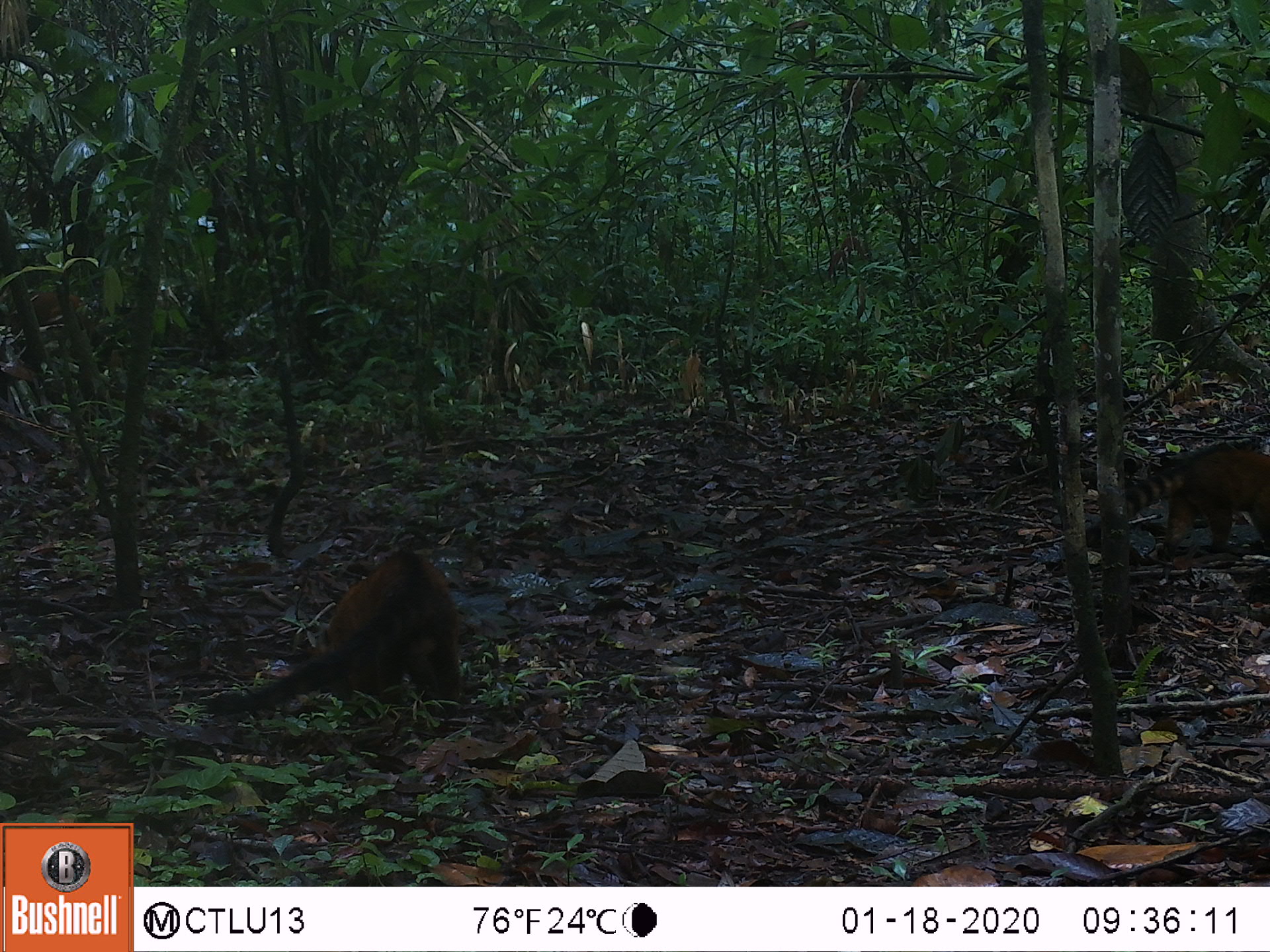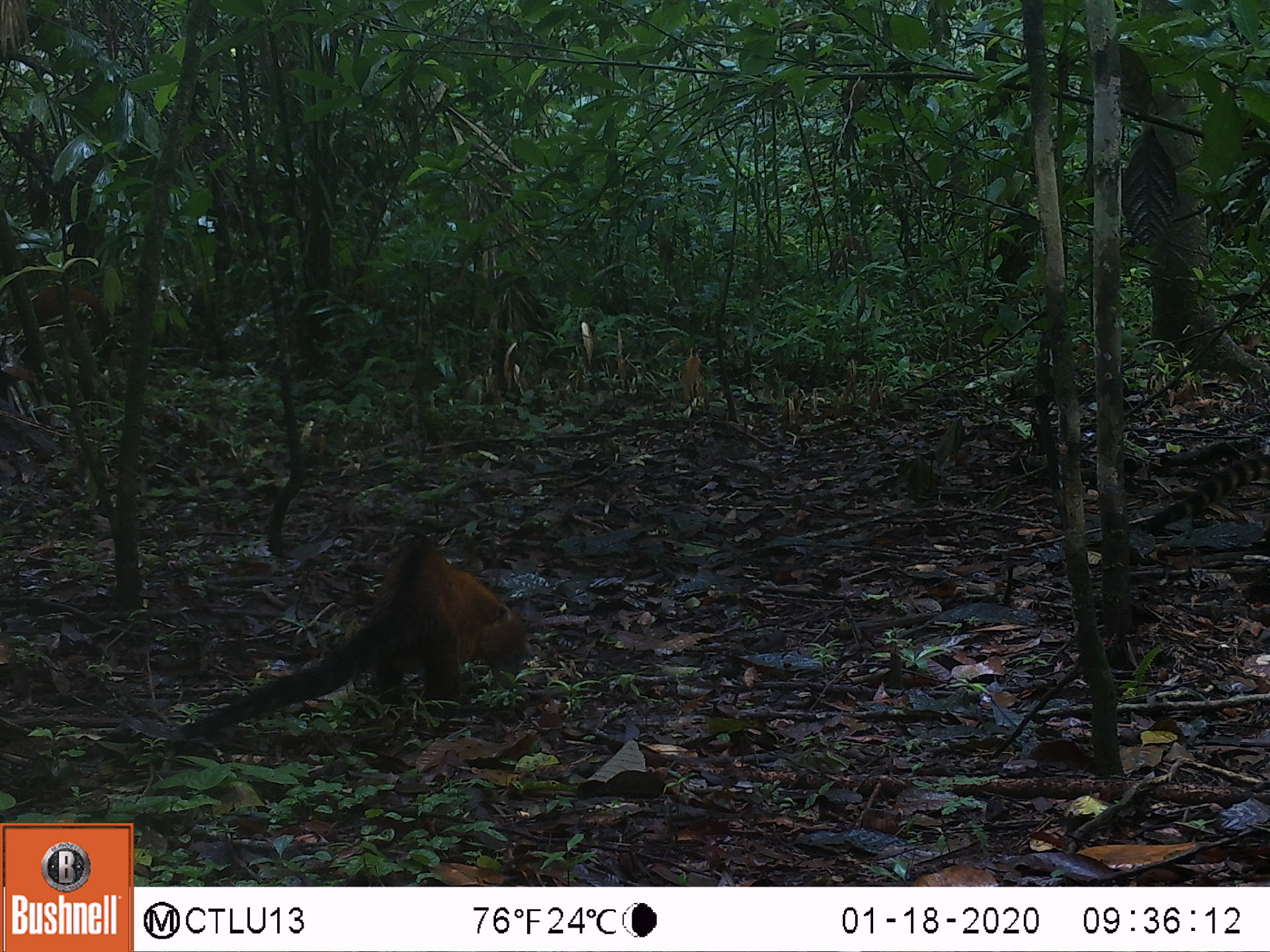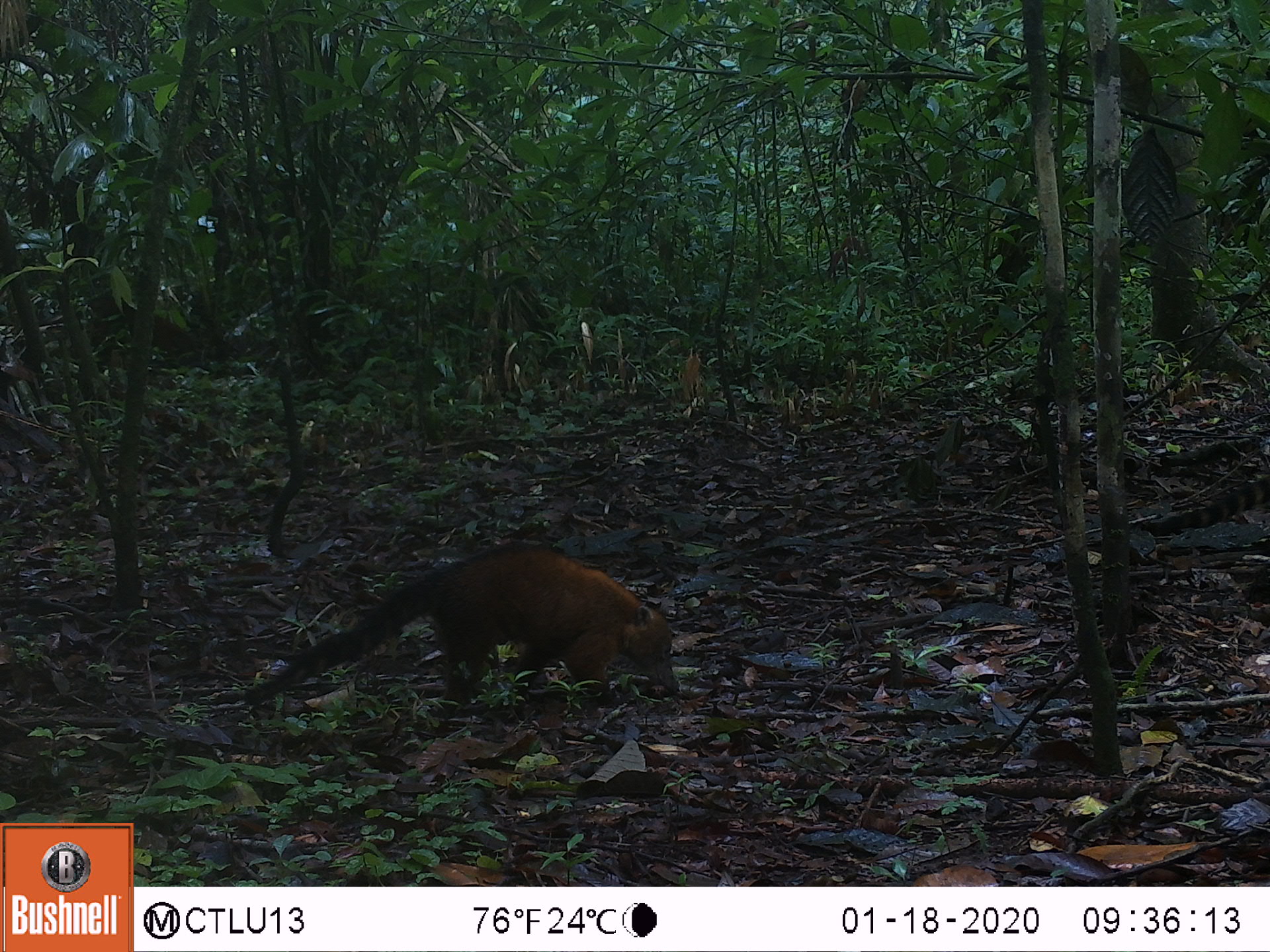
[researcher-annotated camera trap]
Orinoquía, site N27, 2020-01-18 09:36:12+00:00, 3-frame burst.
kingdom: Animalia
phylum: Chordata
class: Mammalia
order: Carnivora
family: Procyonidae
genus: Nasua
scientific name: Nasua nasua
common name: south american coati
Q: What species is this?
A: South american coati (Nasua nasua).